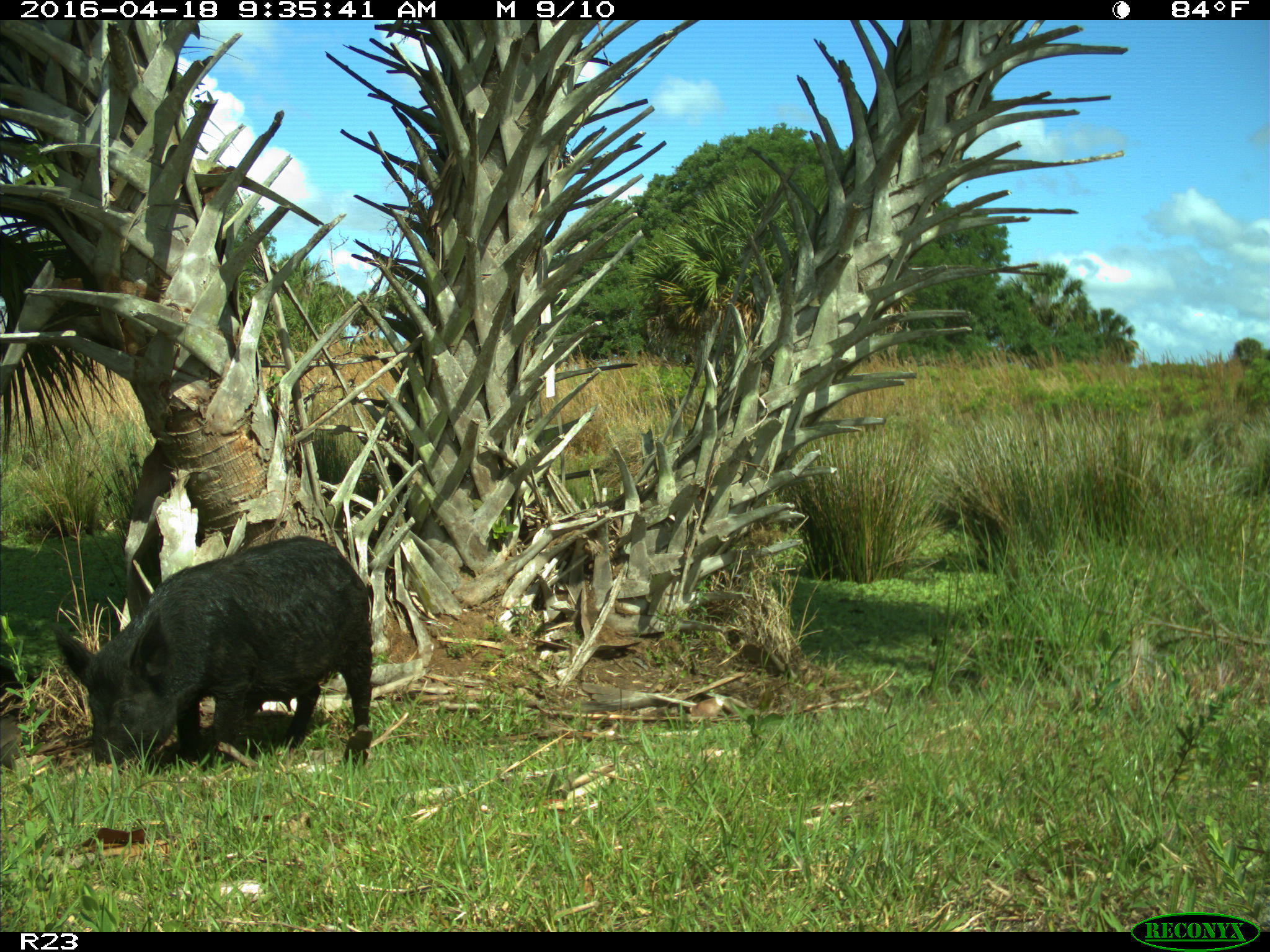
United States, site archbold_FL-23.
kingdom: Animalia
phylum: Chordata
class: Mammalia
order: Artiodactyla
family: Suidae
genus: Sus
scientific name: Sus scrofa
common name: wild boar